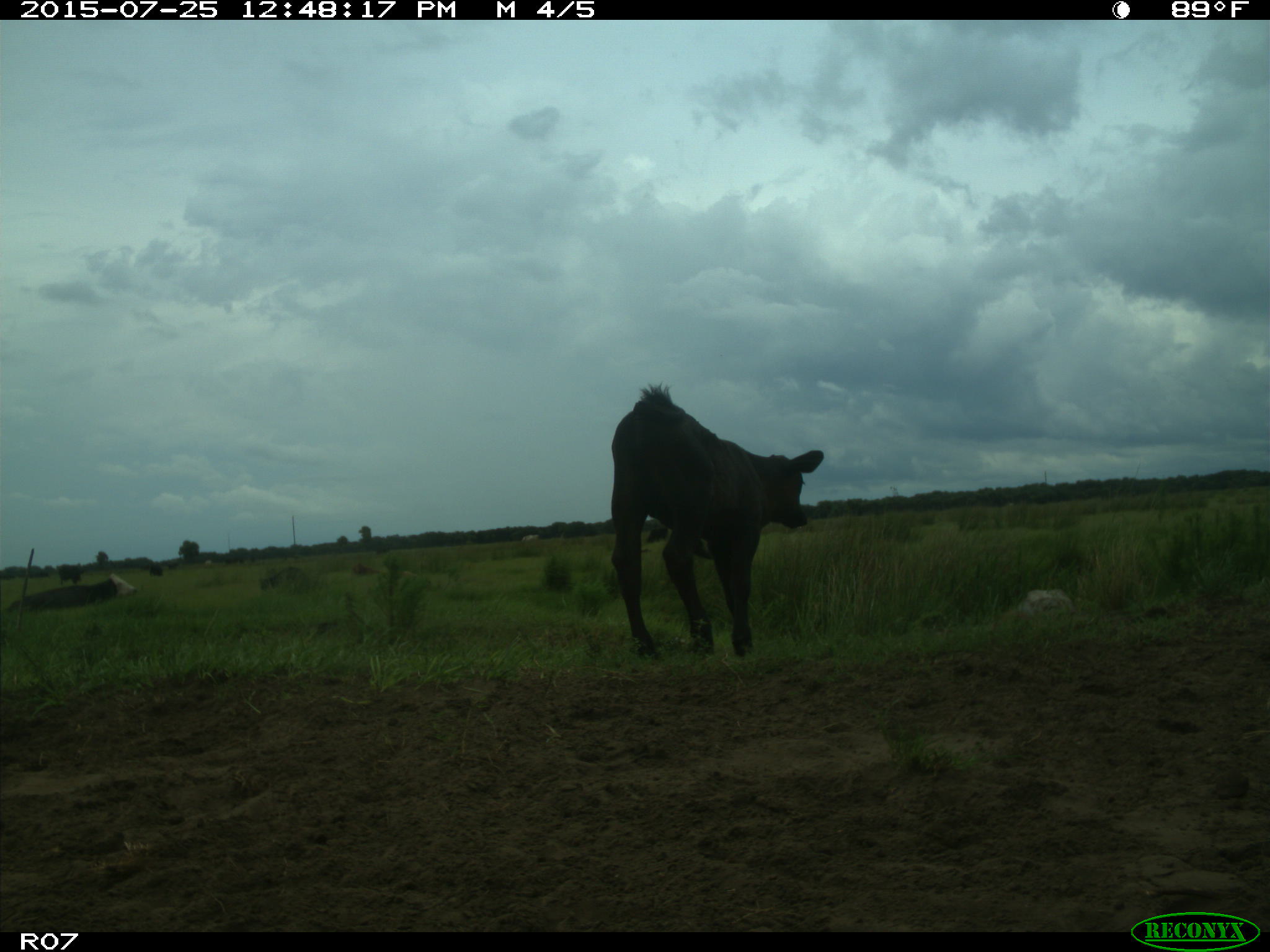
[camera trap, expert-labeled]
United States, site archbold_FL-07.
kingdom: Animalia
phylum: Chordata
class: Mammalia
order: Artiodactyla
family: Bovidae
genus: Bos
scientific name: Bos taurus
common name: domestic cow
Bos taurus (domestic cow).